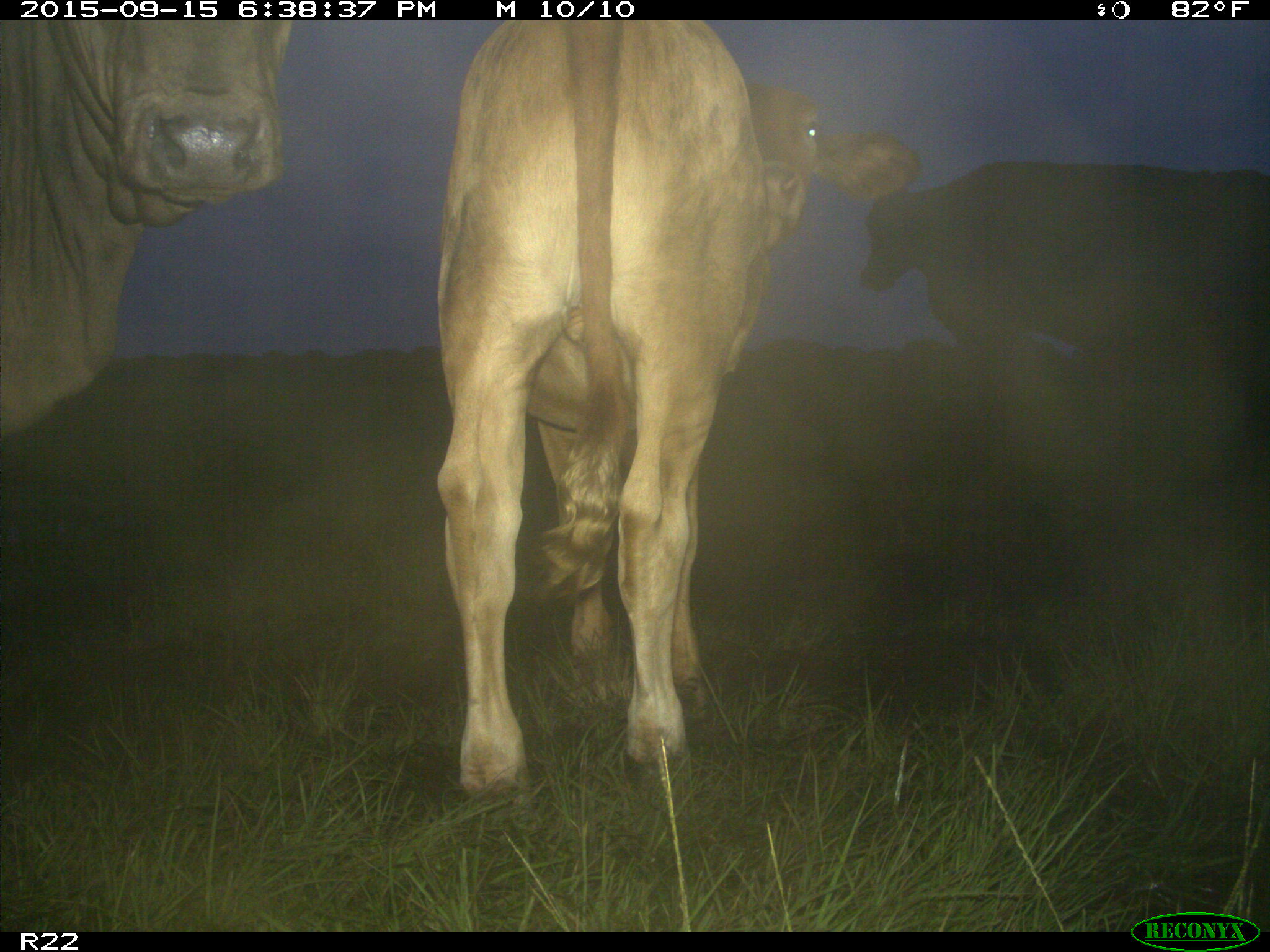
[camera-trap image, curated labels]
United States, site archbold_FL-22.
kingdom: Animalia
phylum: Chordata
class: Mammalia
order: Artiodactyla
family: Bovidae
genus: Bos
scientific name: Bos taurus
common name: domestic cow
Bos taurus (domestic cow).